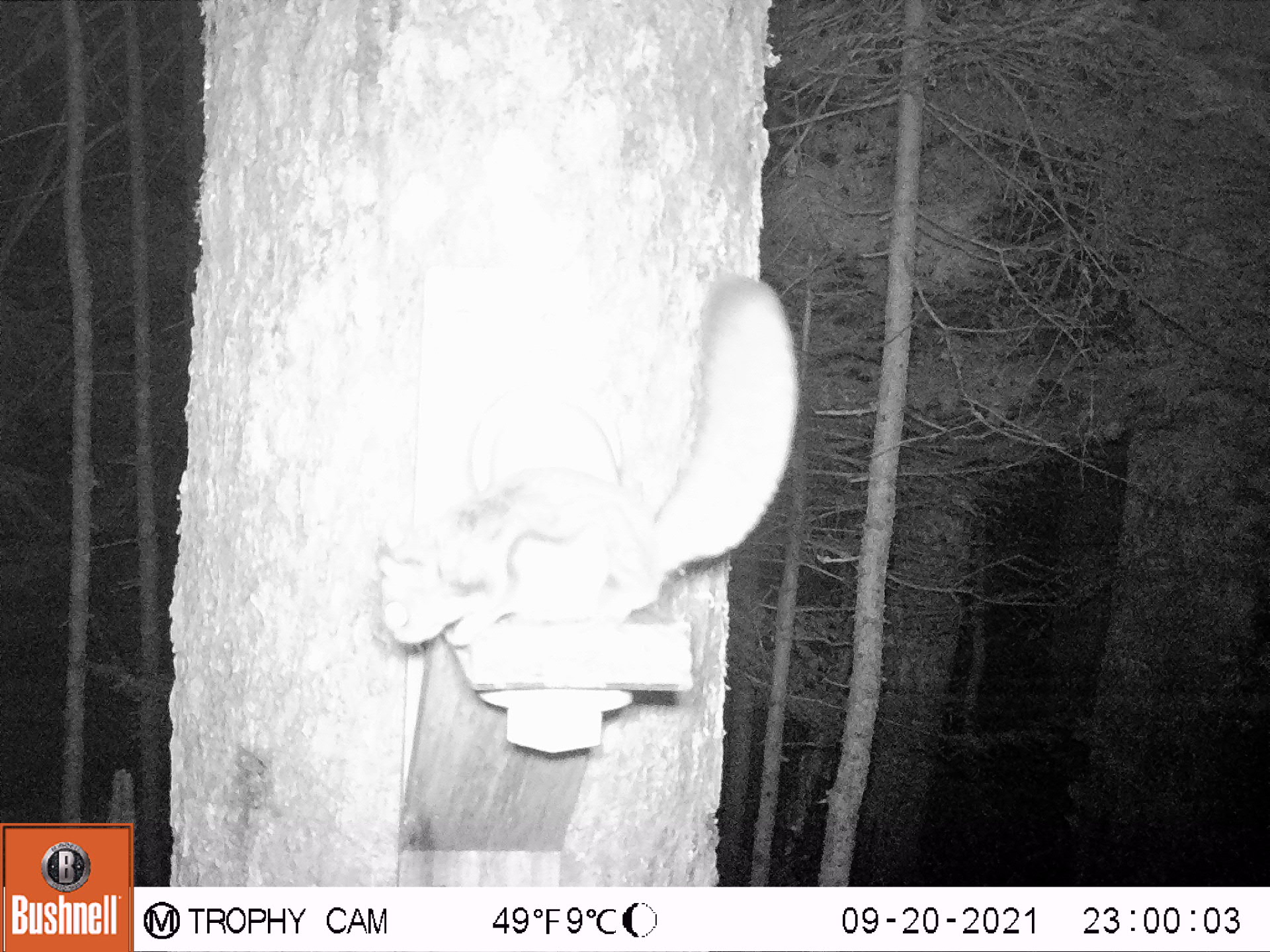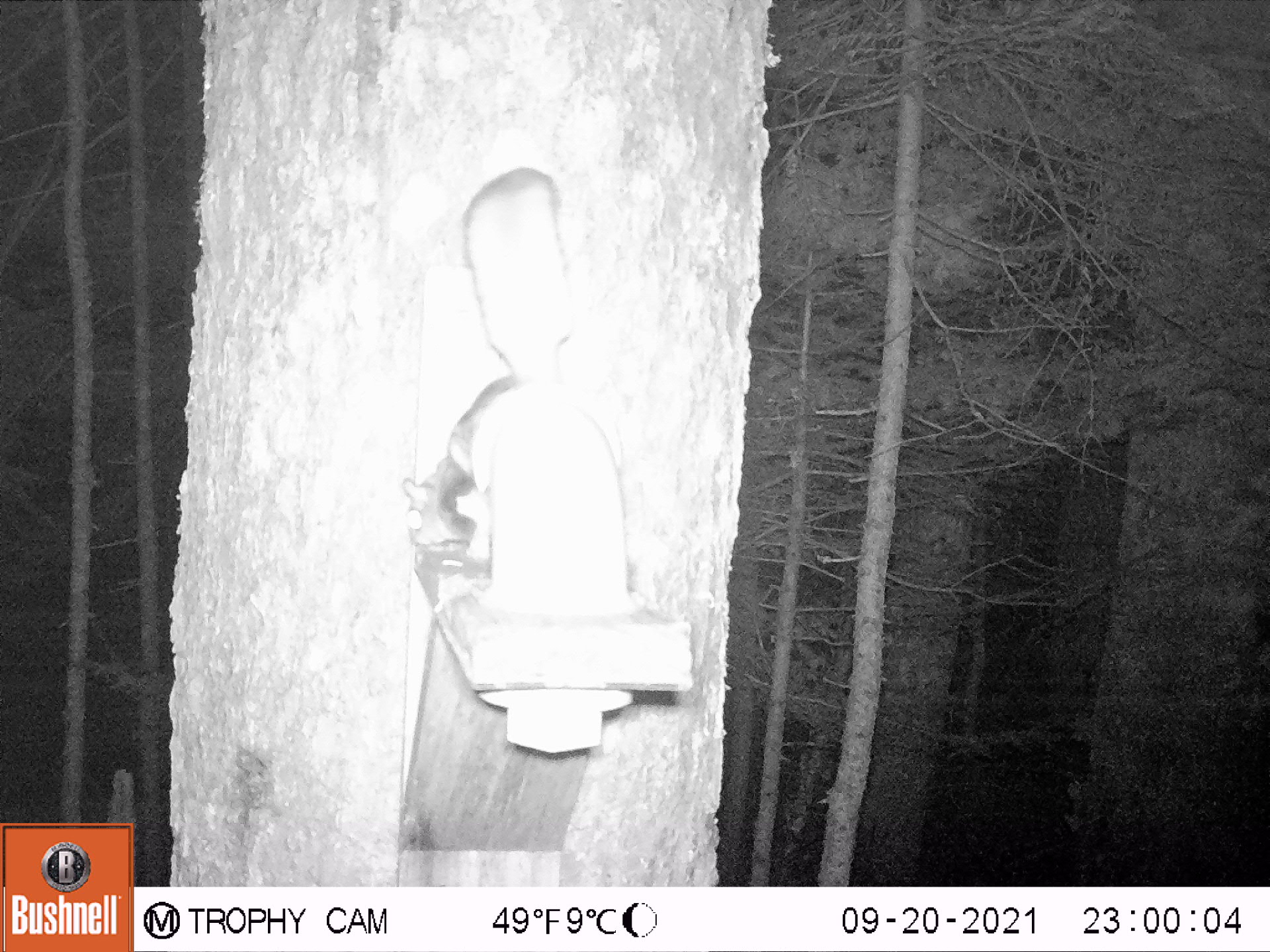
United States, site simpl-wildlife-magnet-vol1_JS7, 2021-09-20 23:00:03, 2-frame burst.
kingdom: Animalia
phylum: Chordata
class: Mammalia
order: Rodentia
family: Sciuridae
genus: Glaucomys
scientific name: Glaucomys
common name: flying squirrel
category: flying squirrel sp.